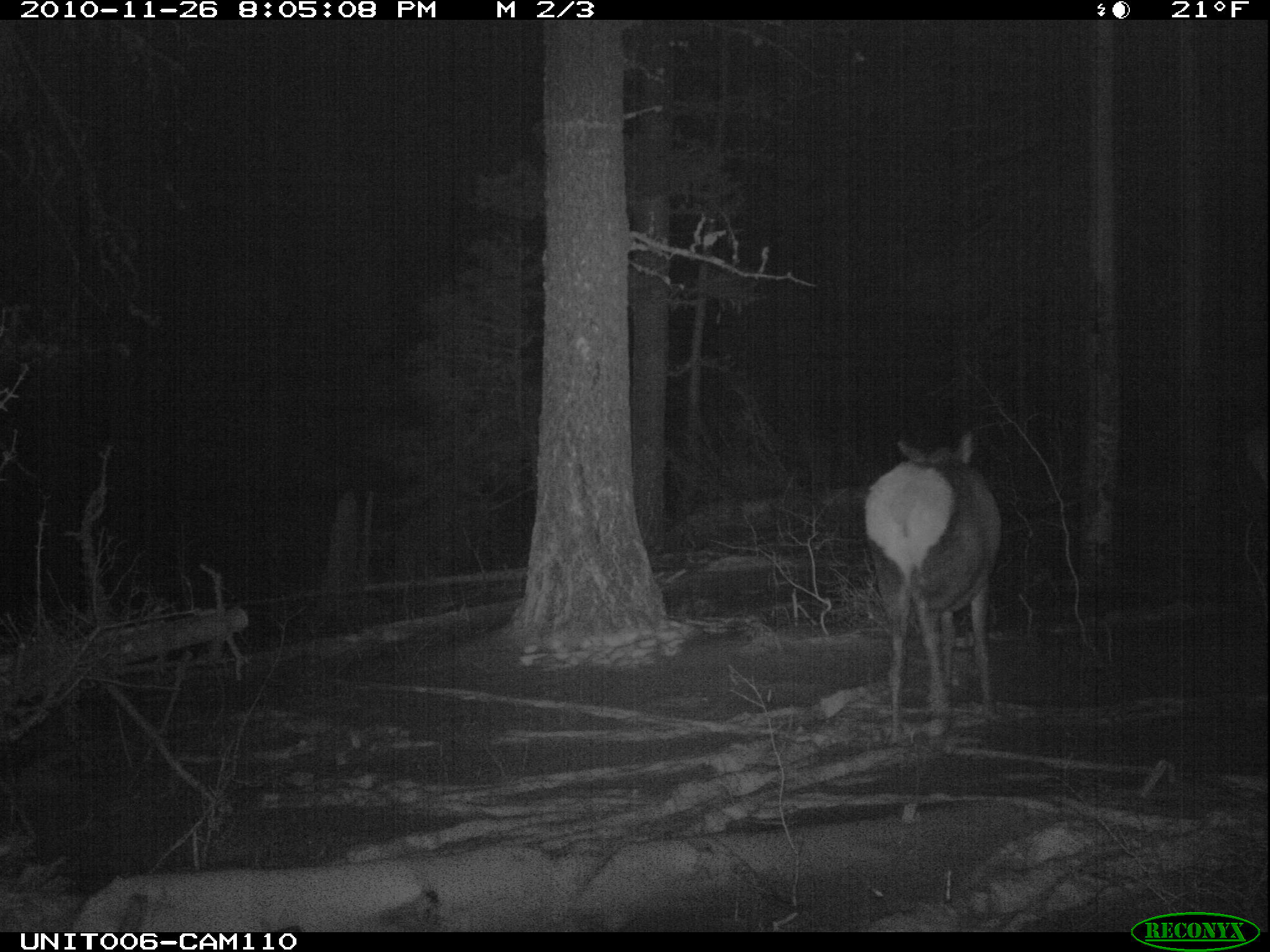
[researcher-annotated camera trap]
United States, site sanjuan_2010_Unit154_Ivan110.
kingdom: Animalia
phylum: Chordata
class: Mammalia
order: Artiodactyla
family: Cervidae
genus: Cervus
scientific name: Cervus elaphus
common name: red deer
Cervus elaphus (red deer).